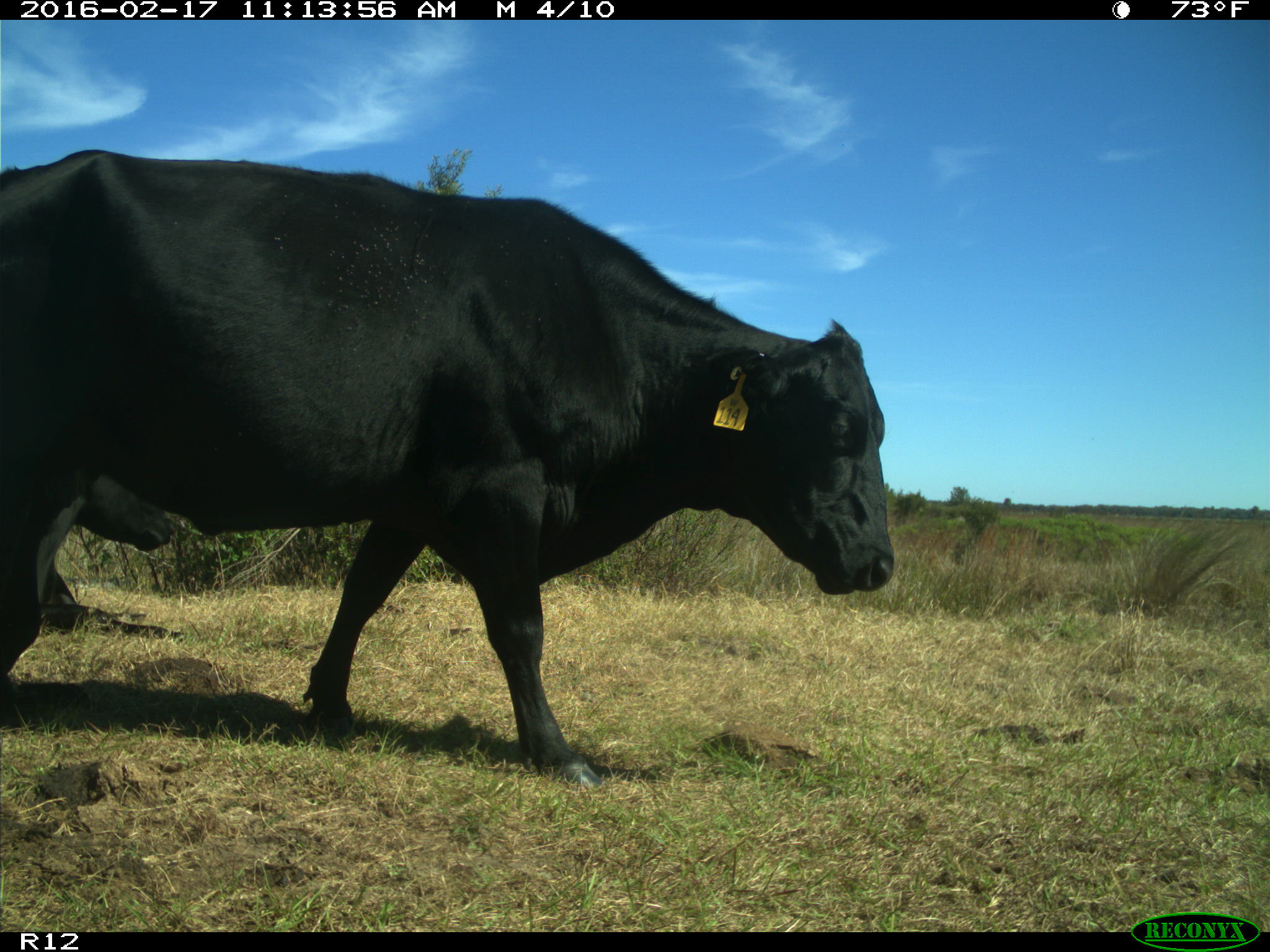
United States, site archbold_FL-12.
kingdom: Animalia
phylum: Chordata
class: Mammalia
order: Artiodactyla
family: Bovidae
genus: Bos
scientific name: Bos taurus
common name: domestic cow